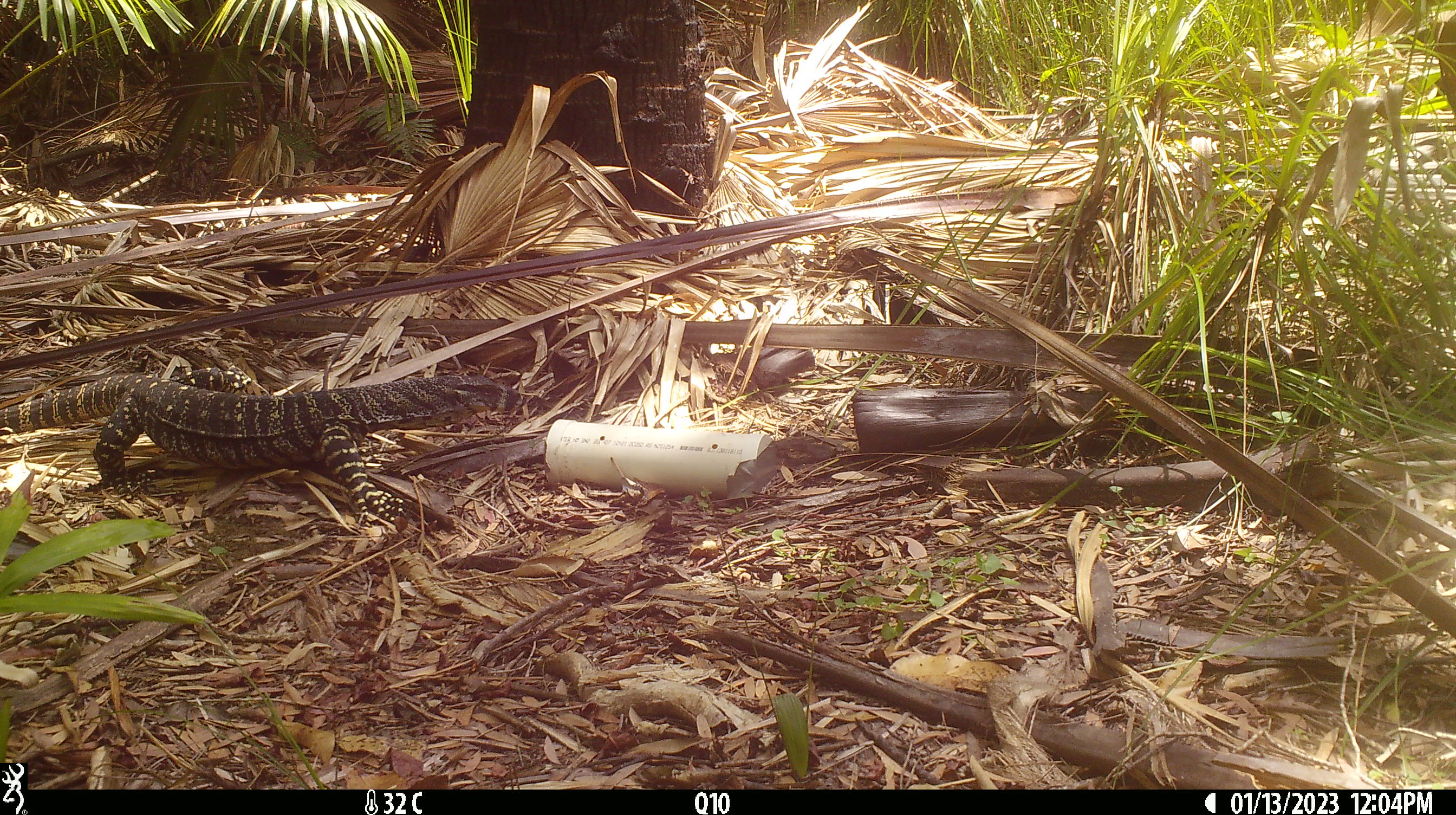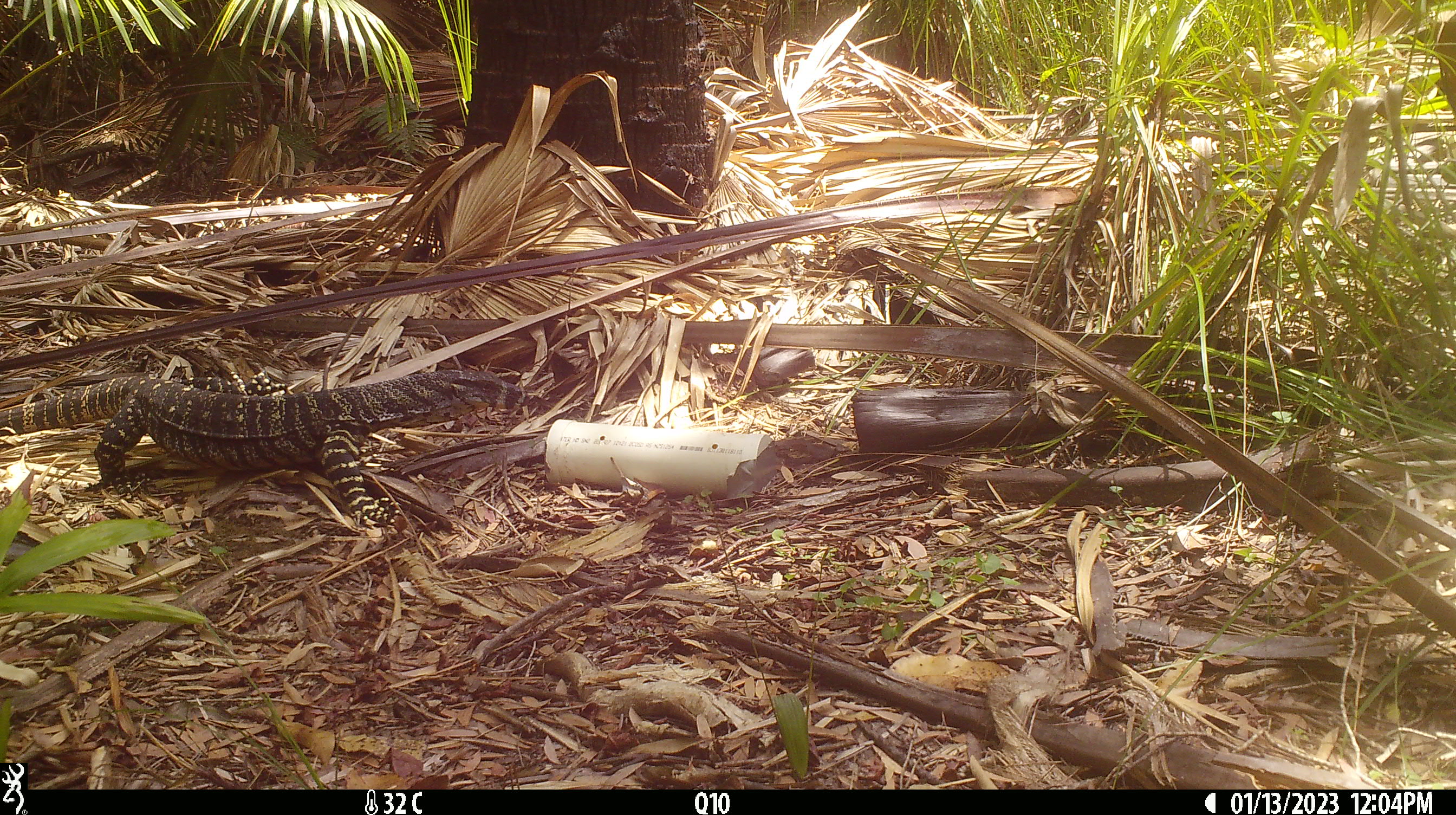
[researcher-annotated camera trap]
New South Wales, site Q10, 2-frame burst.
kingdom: Animalia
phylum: Chordata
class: Reptilia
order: Squamata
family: Varanidae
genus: Varanus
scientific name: Varanus varius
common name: lace monitor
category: goanna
Goanna (lace monitor) (Varanus varius).